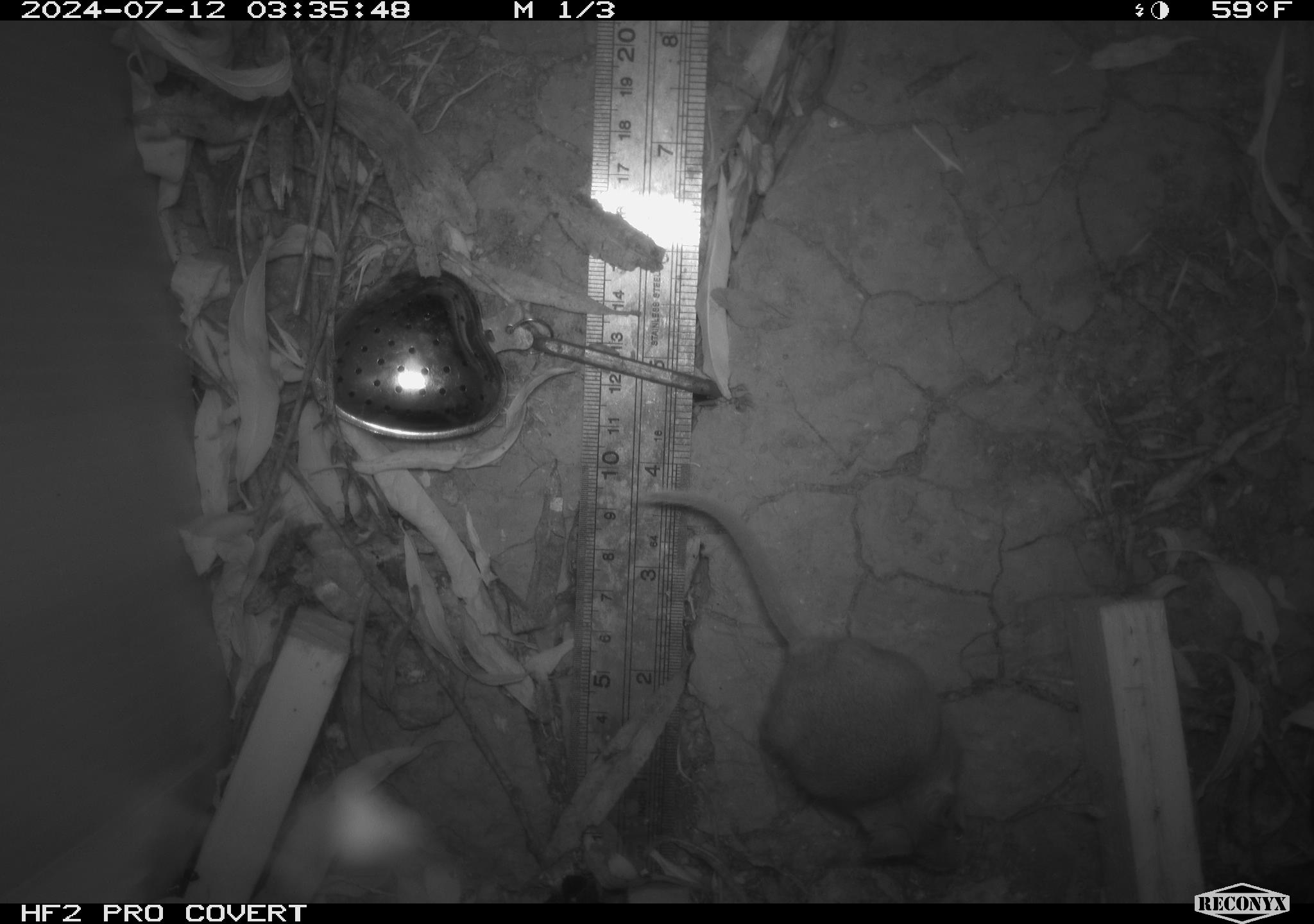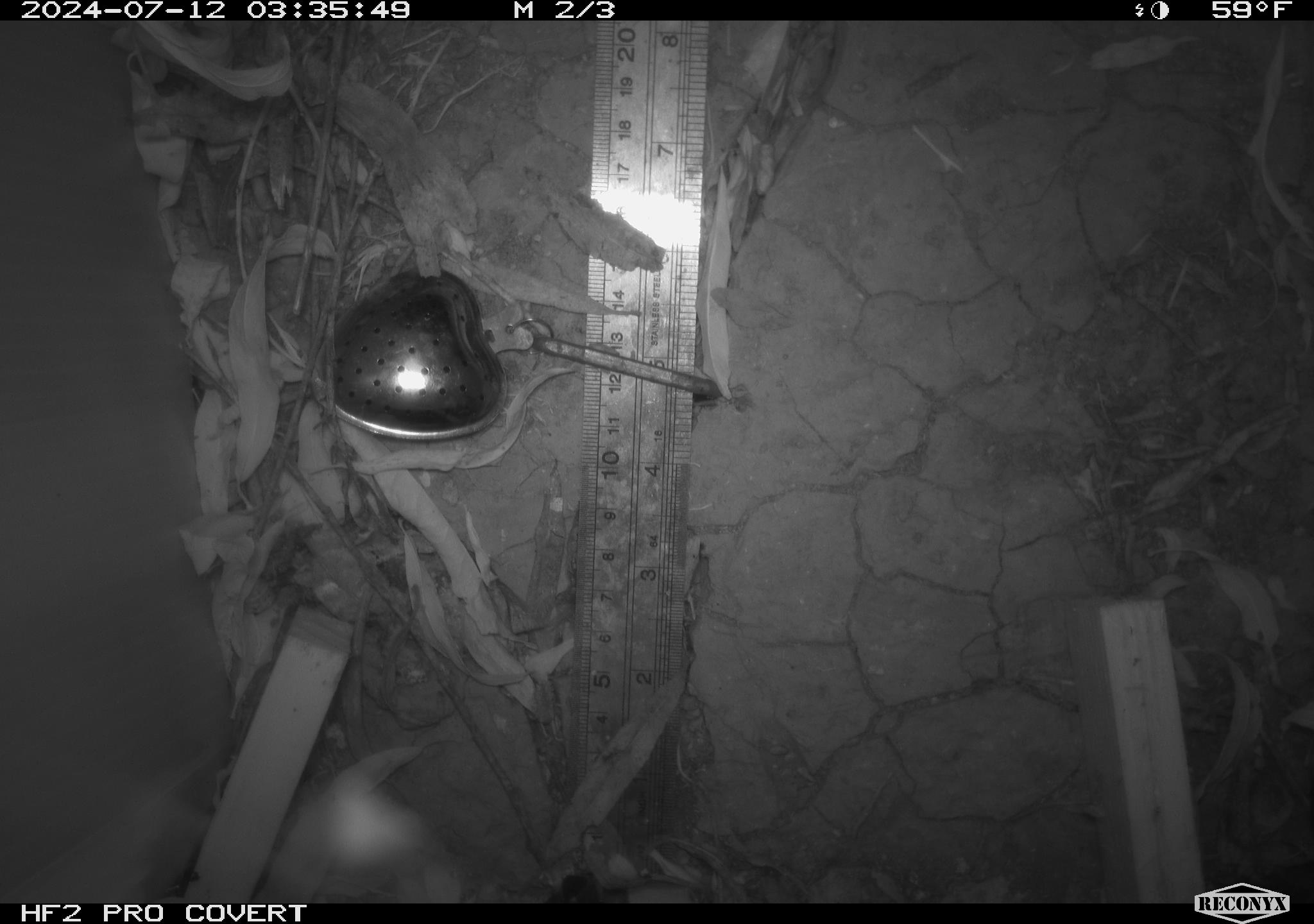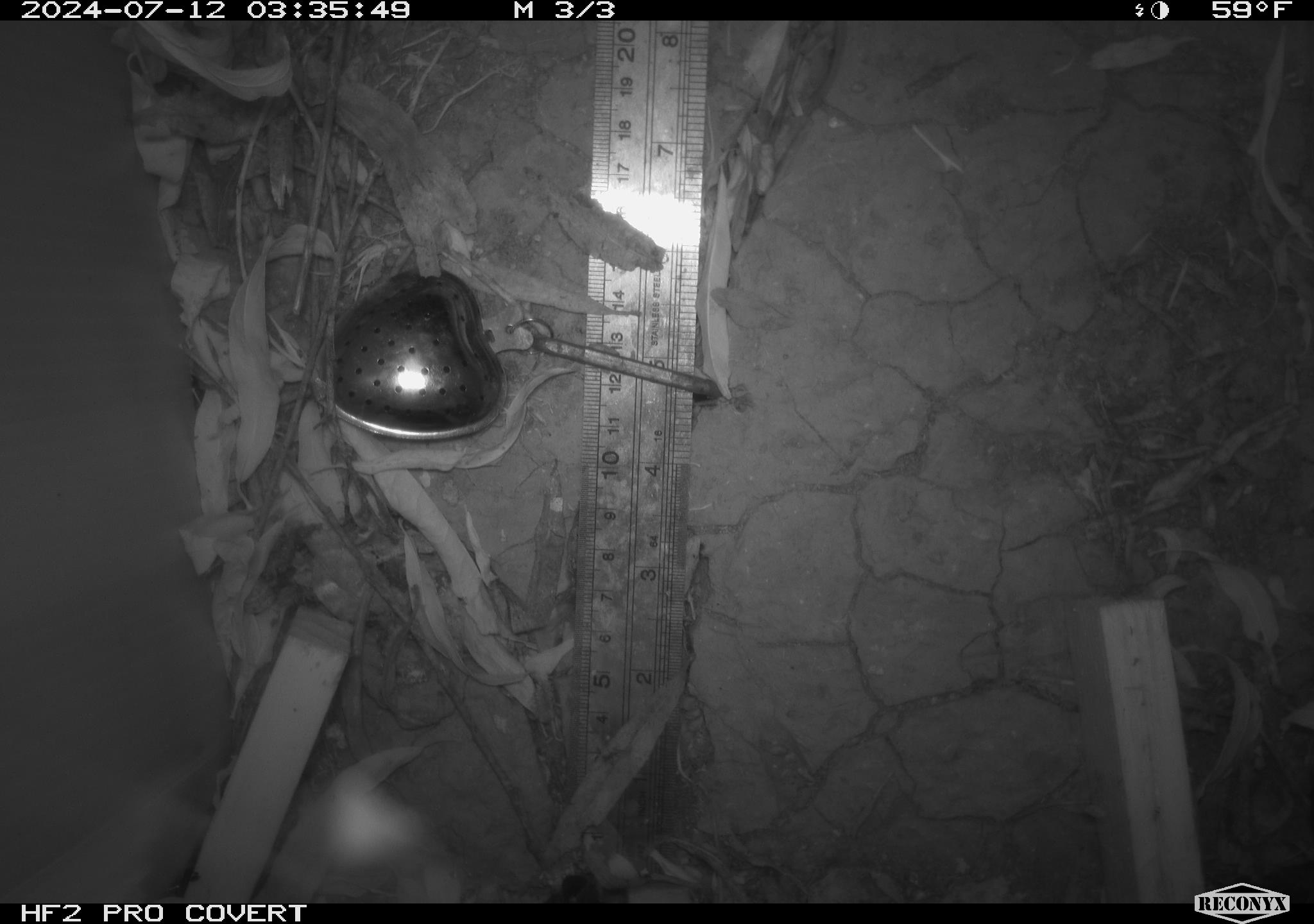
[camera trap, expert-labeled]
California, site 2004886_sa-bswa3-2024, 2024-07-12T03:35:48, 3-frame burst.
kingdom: Animalia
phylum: Chordata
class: Mammalia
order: Rodentia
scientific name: Rodentia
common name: mouse species